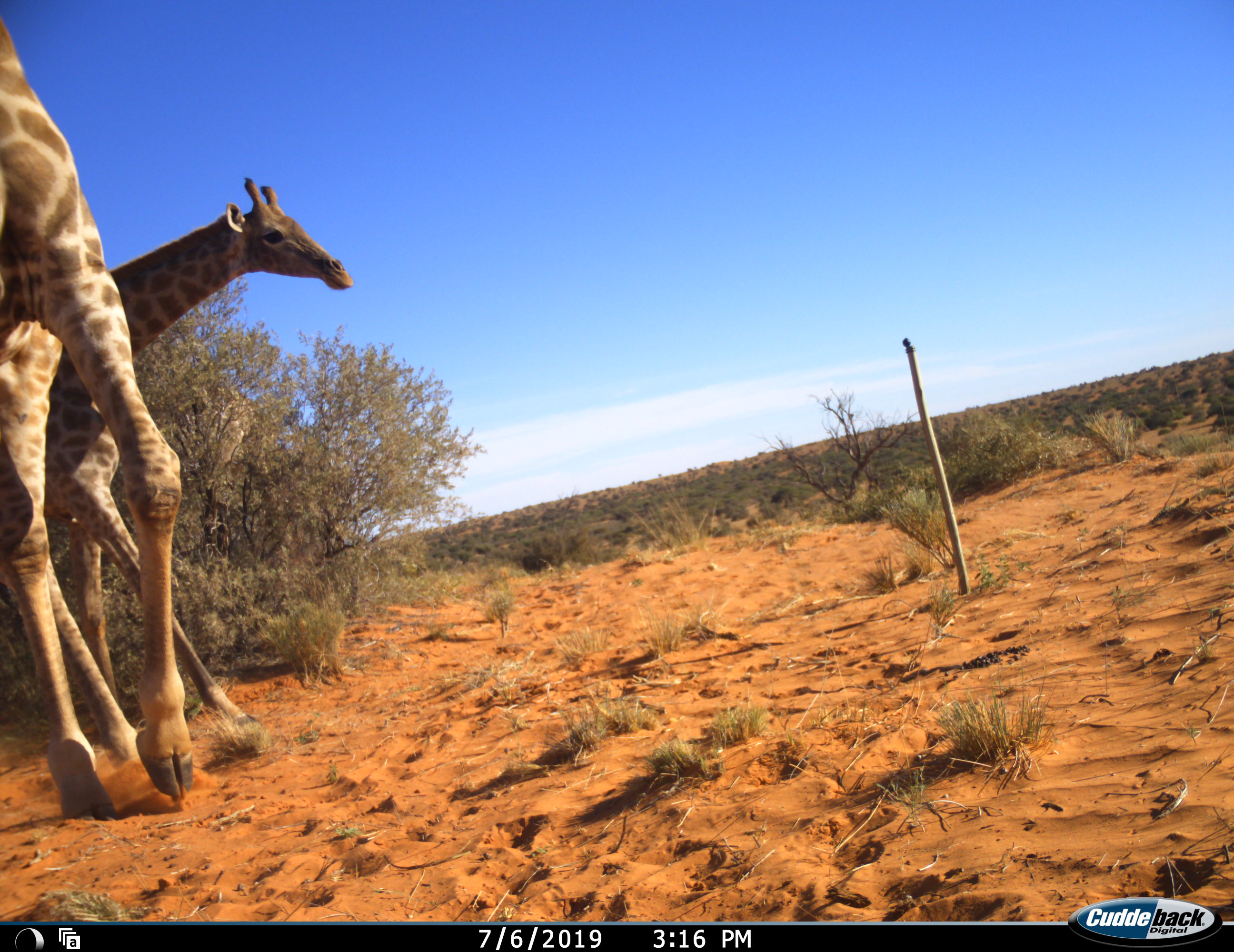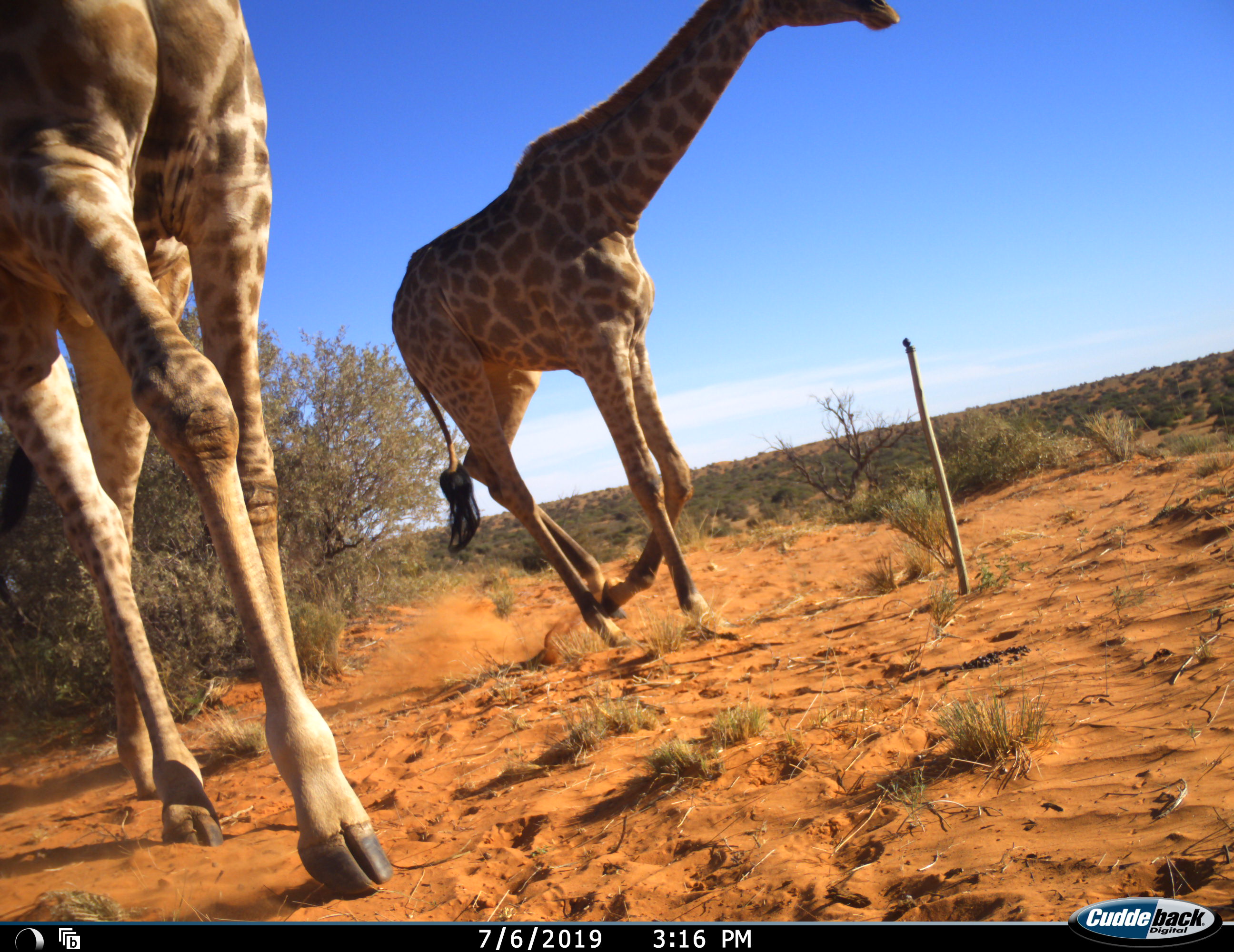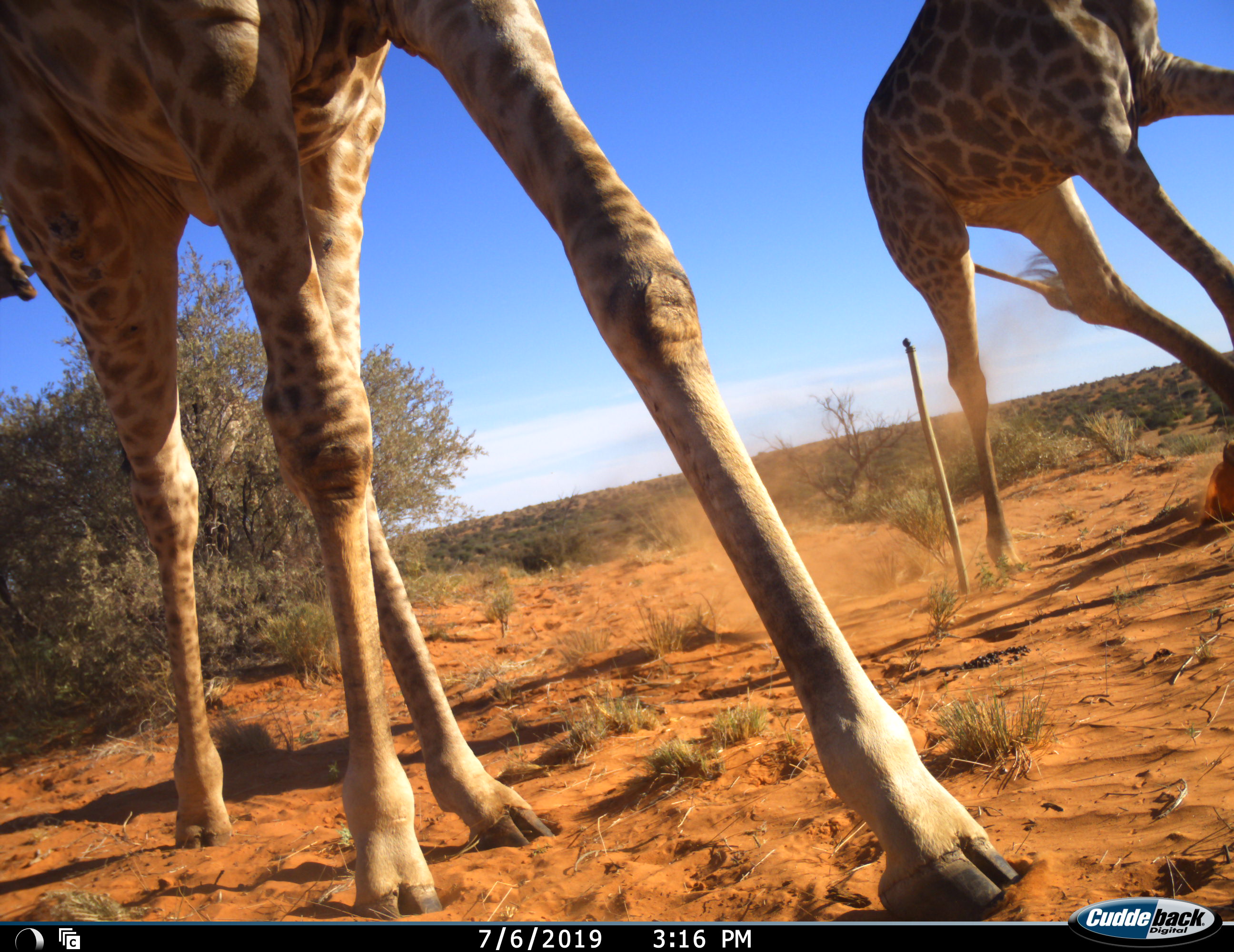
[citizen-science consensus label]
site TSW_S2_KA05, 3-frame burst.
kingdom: Animalia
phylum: Chordata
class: Mammalia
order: Artiodactyla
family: Giraffidae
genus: Giraffa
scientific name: Giraffa camelopardalis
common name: giraffe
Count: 2.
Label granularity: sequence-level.